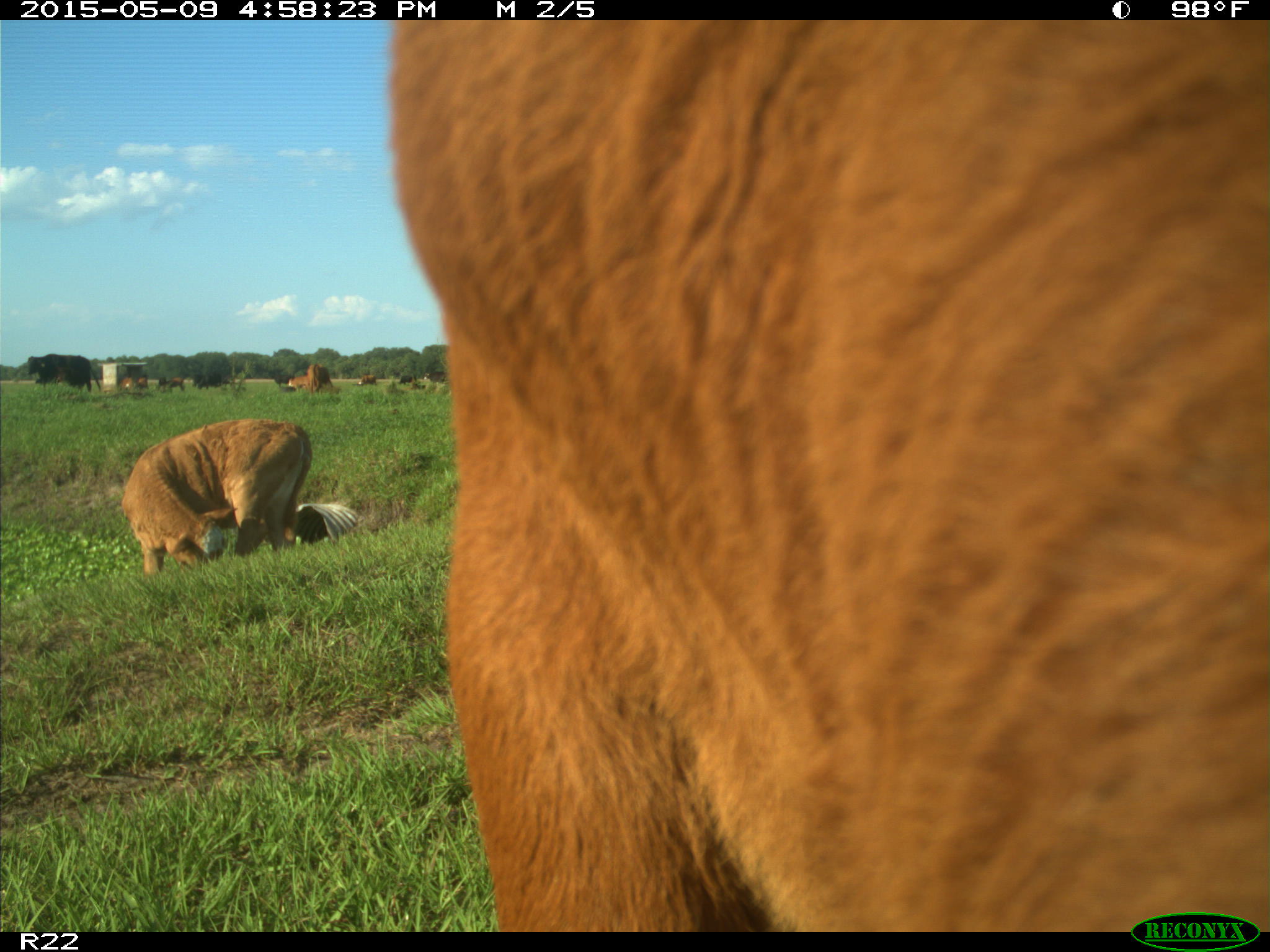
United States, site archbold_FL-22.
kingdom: Animalia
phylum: Chordata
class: Mammalia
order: Artiodactyla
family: Bovidae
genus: Bos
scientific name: Bos taurus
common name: domestic cow